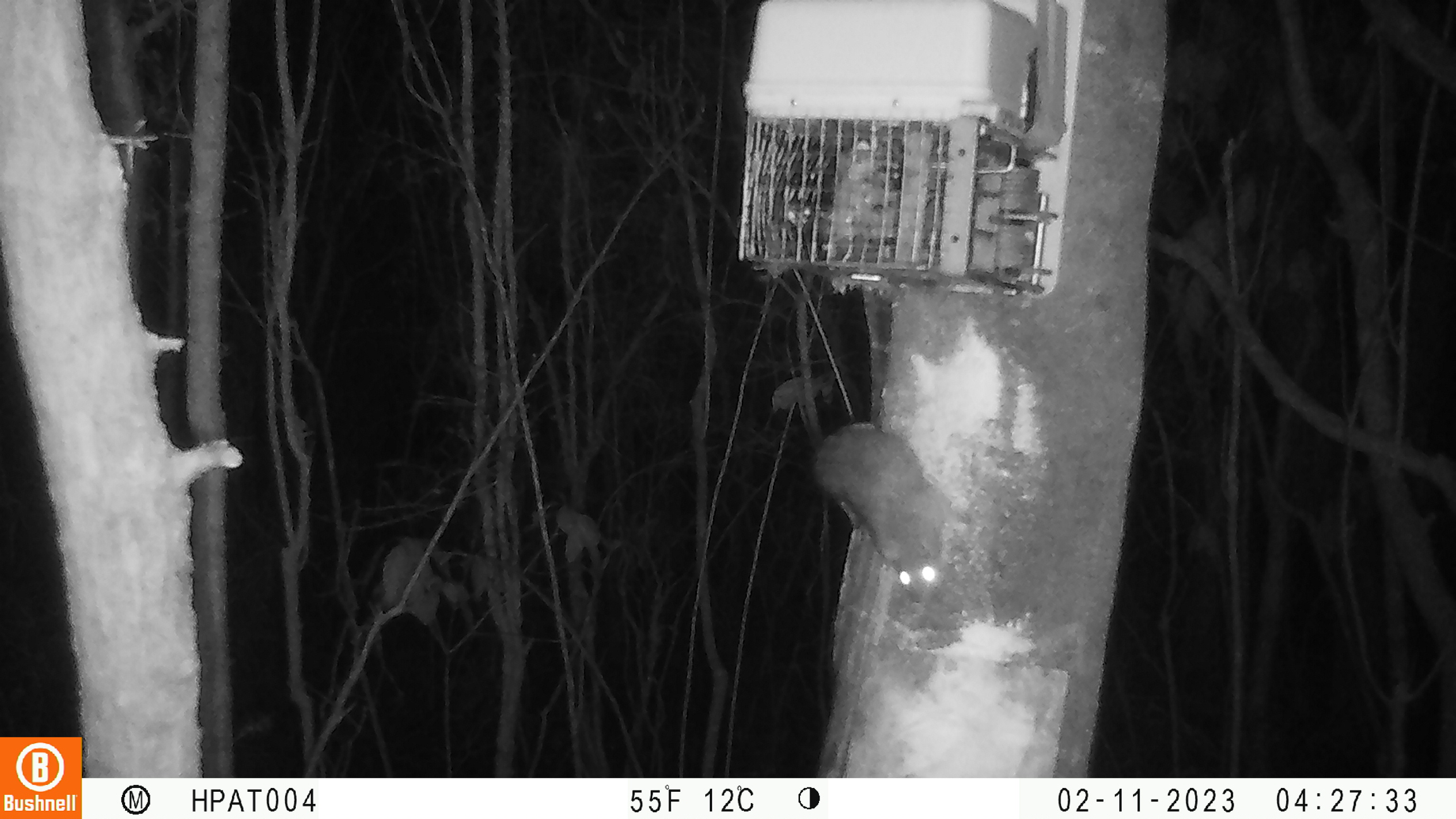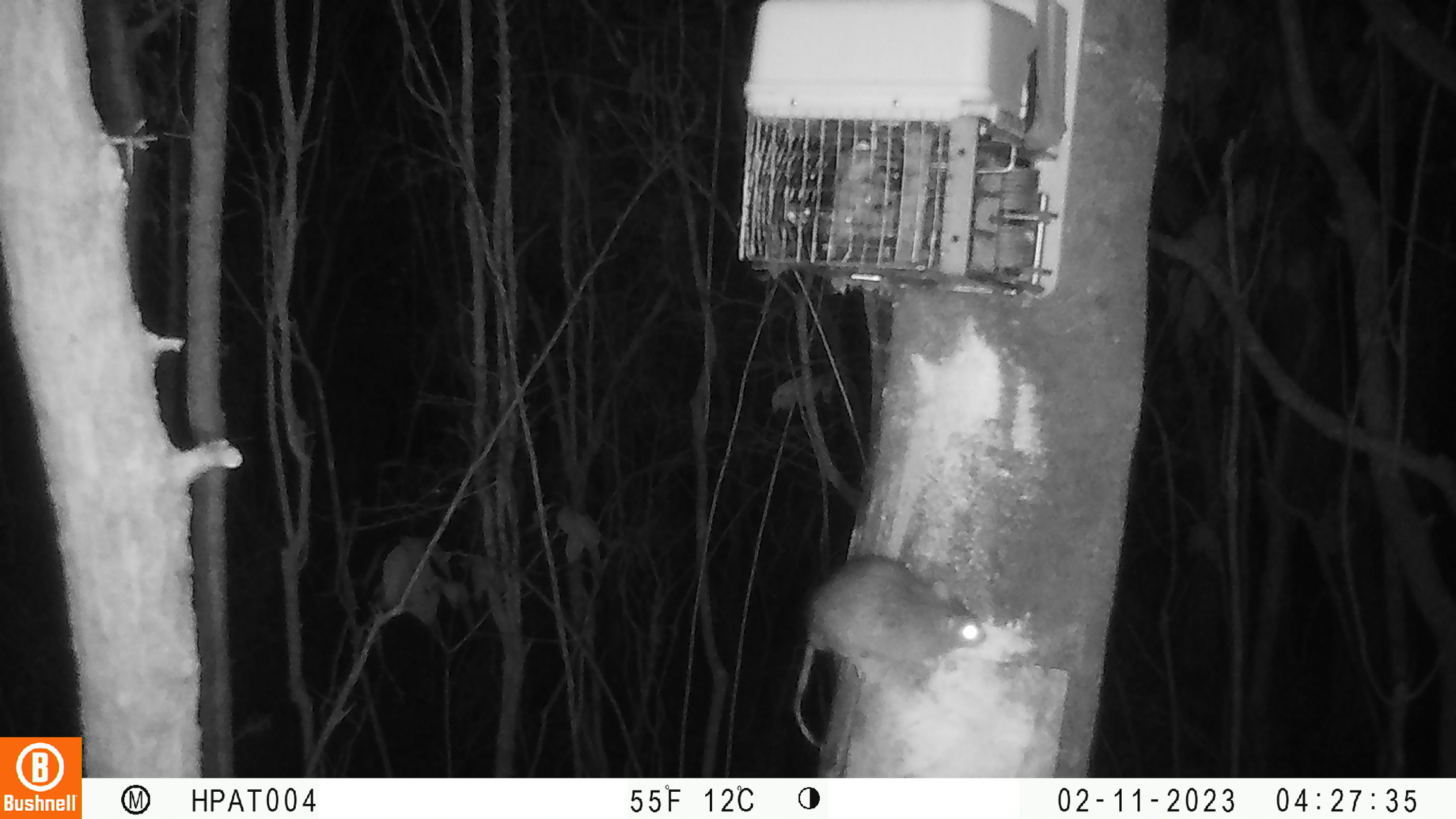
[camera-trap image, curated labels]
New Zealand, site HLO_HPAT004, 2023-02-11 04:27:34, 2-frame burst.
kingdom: Animalia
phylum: Chordata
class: Mammalia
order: Rodentia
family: Muridae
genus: Rattus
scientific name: Rattus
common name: rat